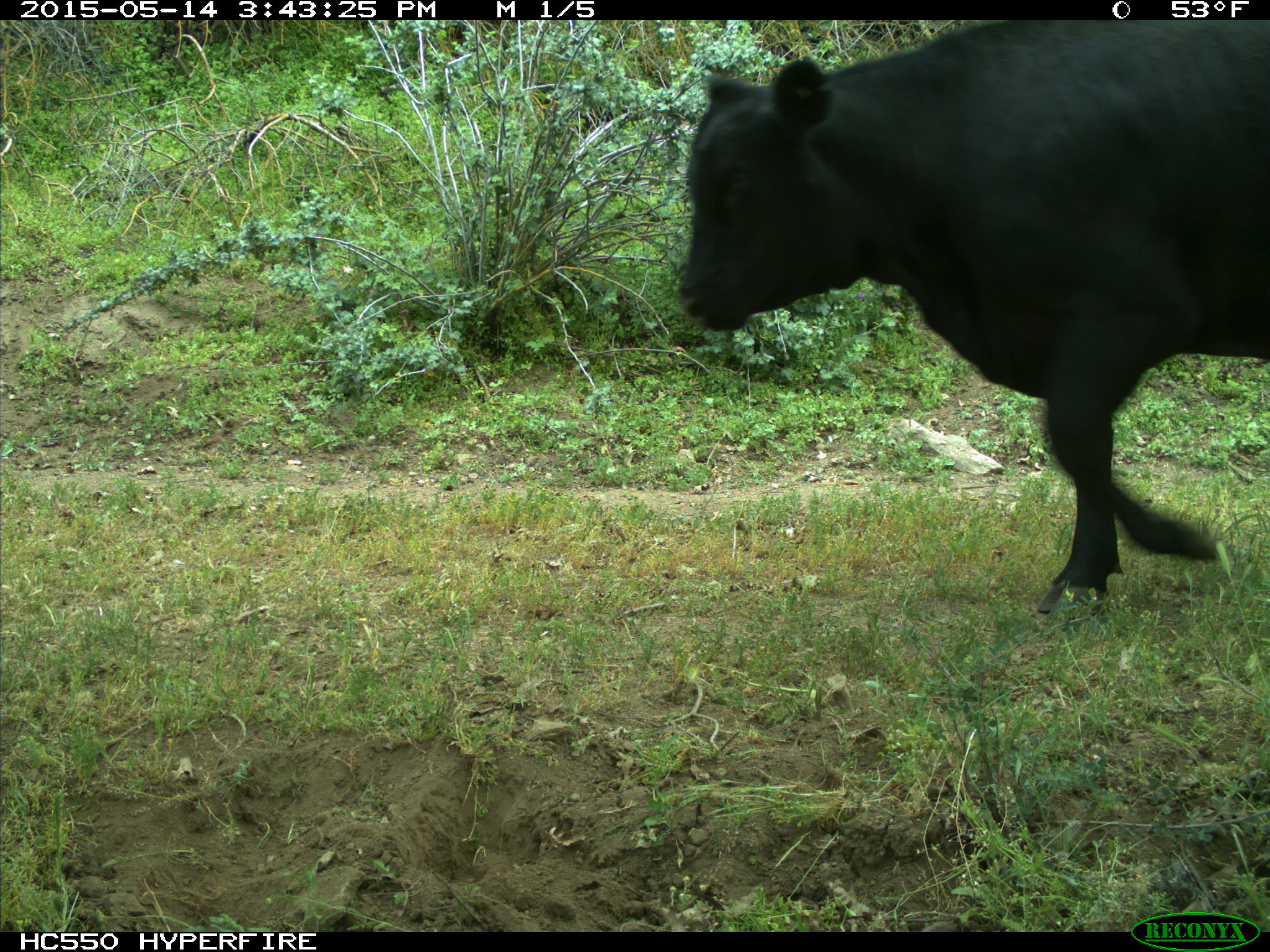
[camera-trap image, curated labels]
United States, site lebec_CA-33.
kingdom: Animalia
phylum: Chordata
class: Mammalia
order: Artiodactyla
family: Bovidae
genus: Bos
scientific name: Bos taurus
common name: domestic cow